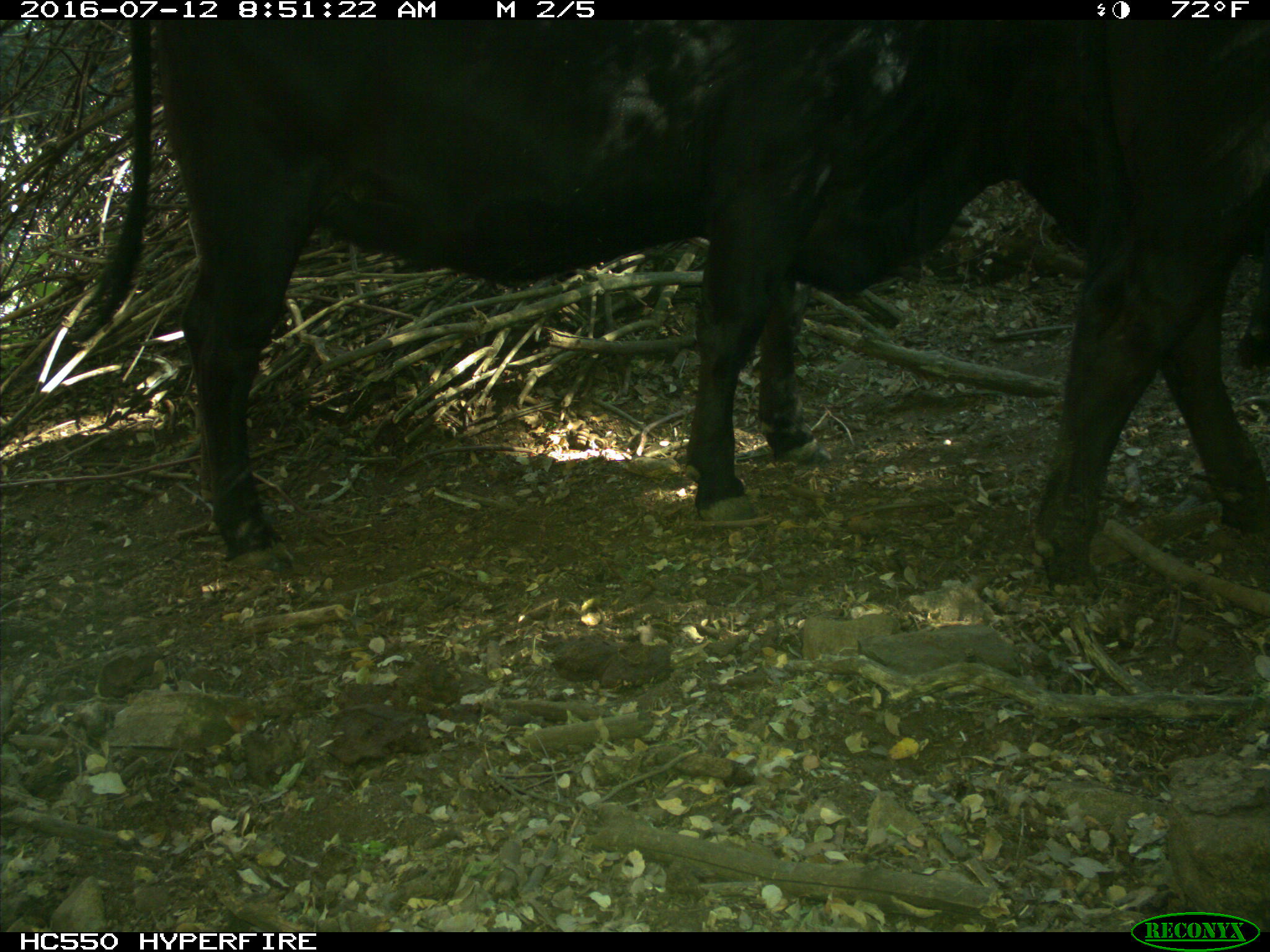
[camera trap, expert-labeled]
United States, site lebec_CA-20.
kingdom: Animalia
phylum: Chordata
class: Mammalia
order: Artiodactyla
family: Bovidae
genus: Bos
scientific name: Bos taurus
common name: domestic cow